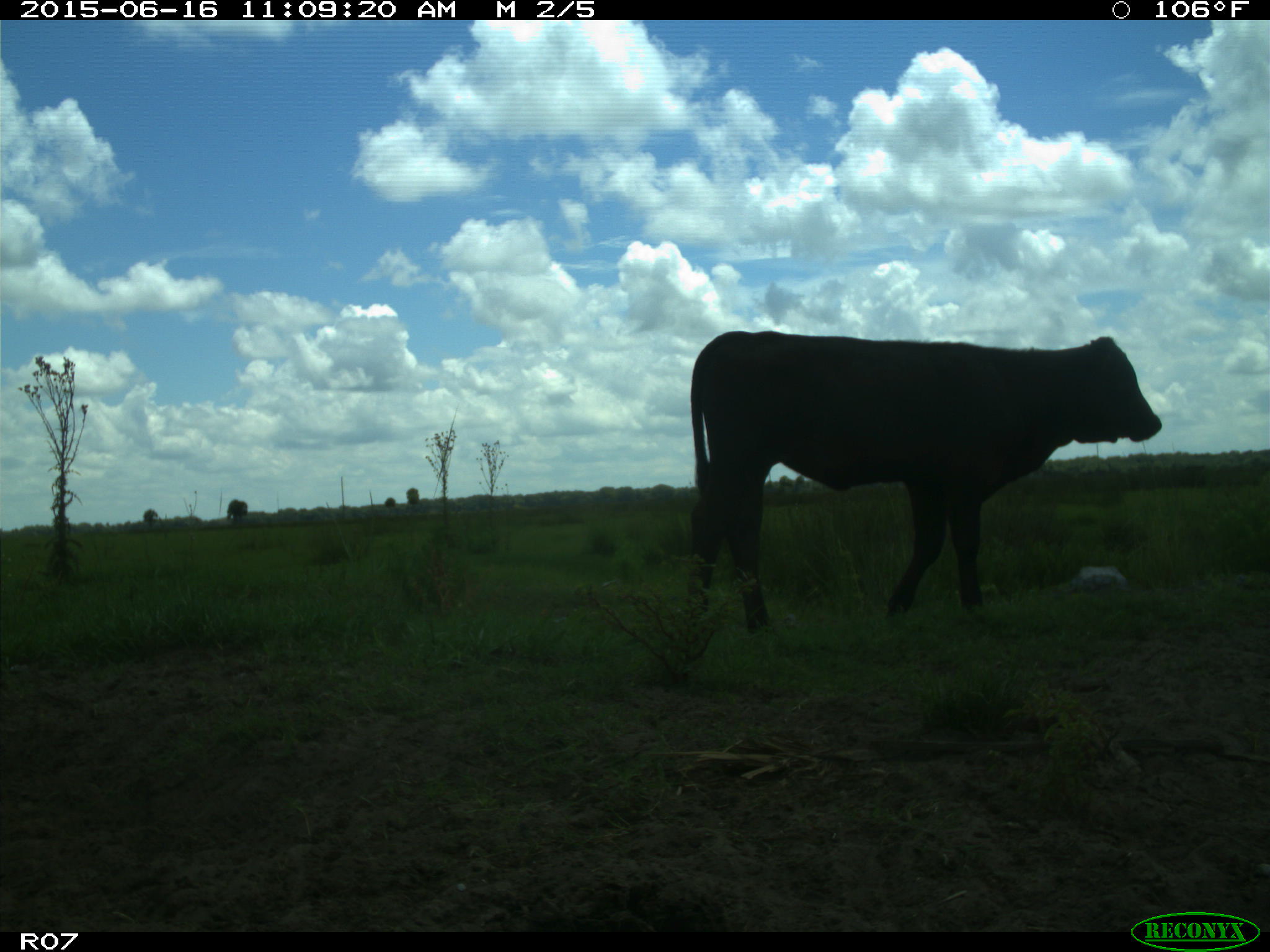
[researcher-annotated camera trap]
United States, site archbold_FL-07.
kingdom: Animalia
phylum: Chordata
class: Mammalia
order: Artiodactyla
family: Bovidae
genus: Bos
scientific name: Bos taurus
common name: domestic cow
Bos taurus (domestic cow).